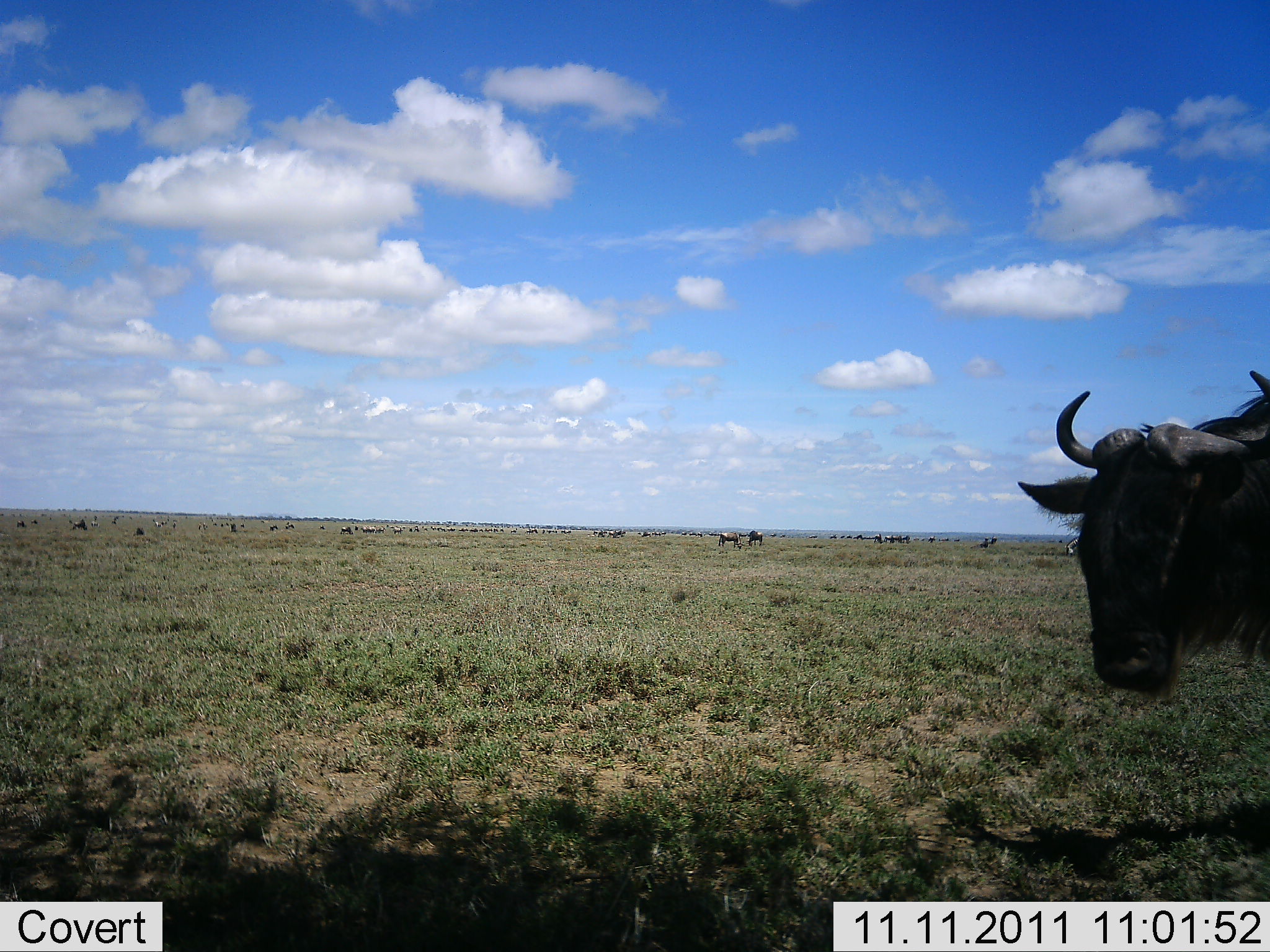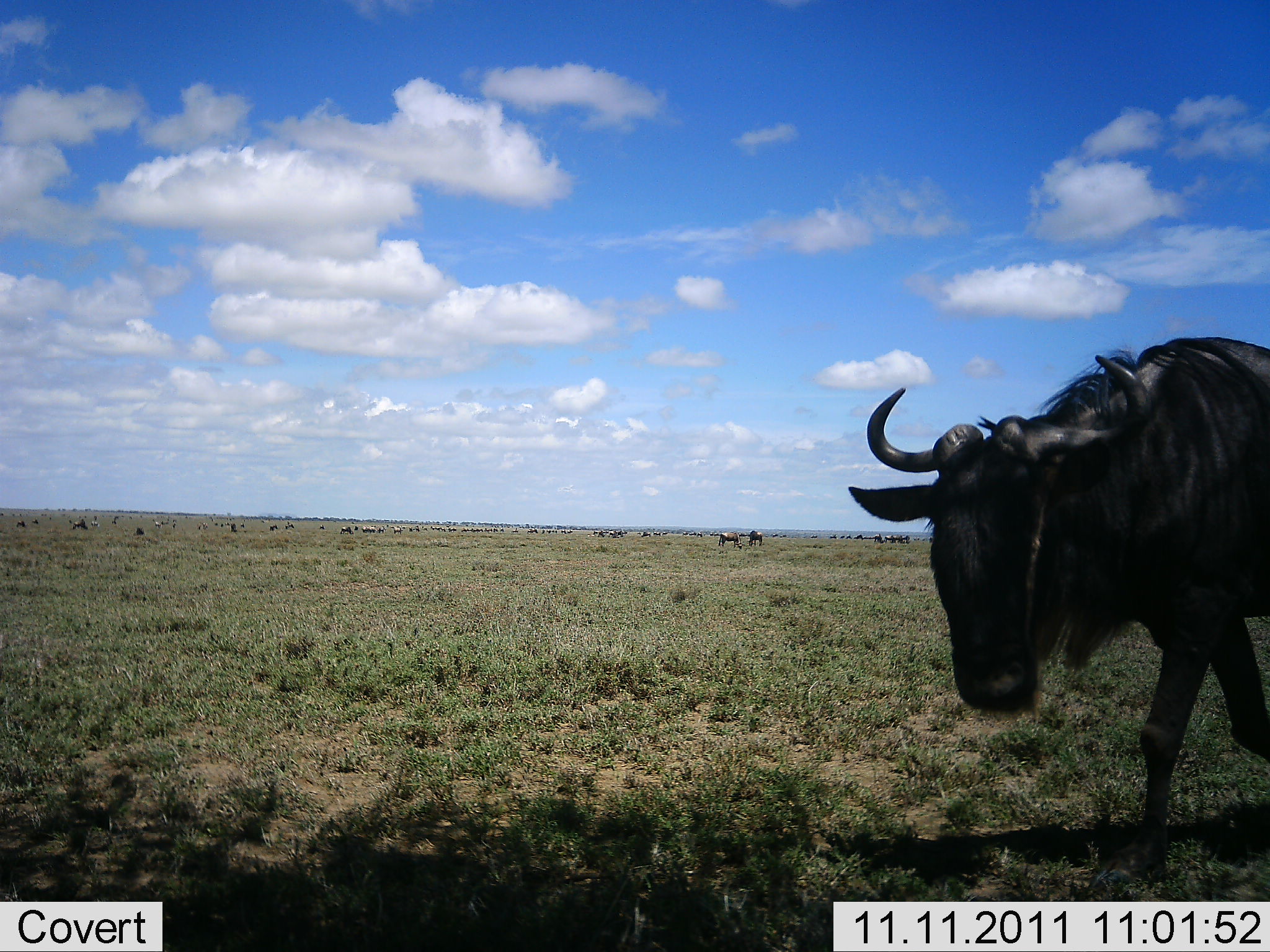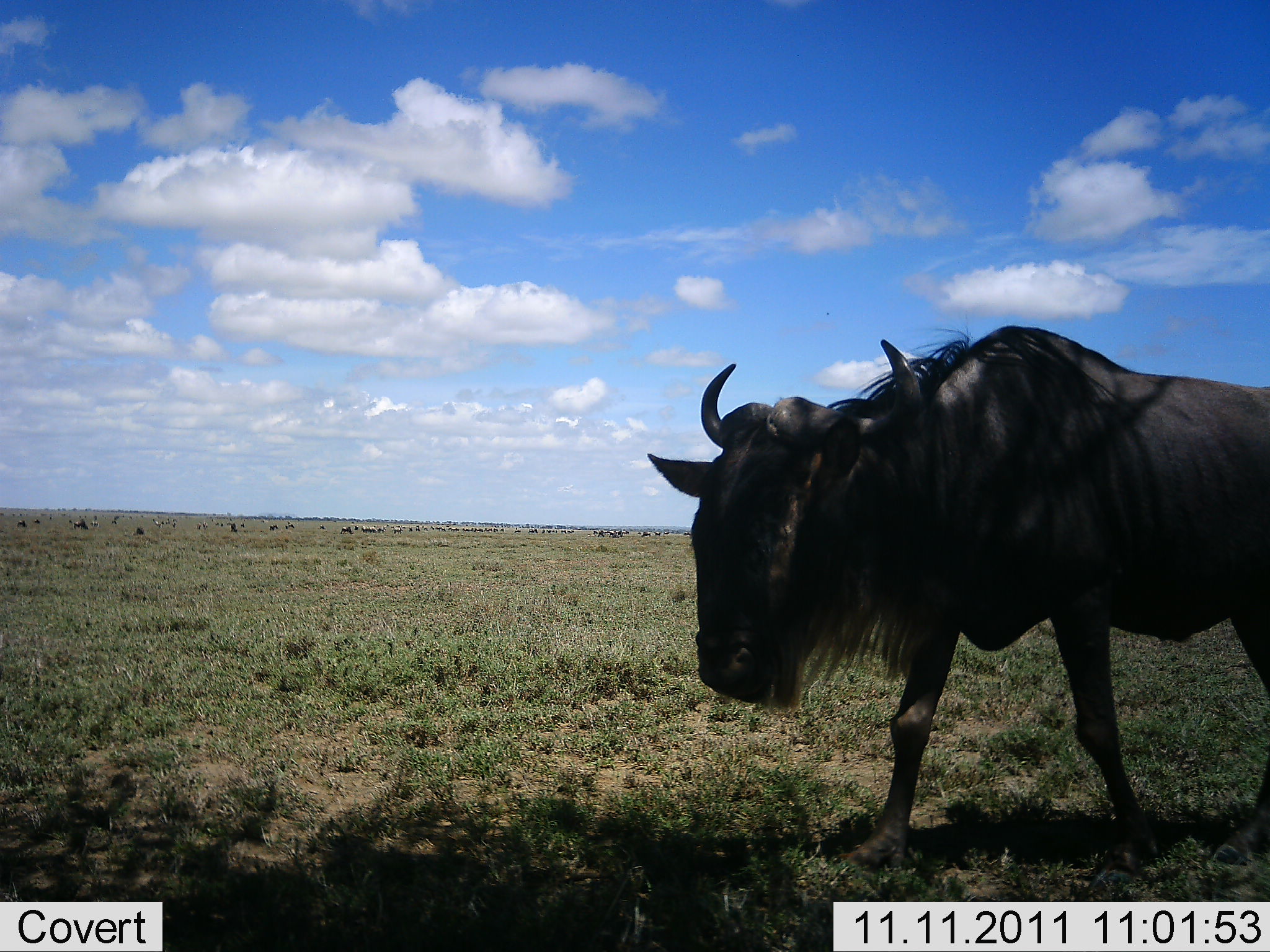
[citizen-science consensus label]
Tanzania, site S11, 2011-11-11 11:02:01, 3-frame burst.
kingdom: Animalia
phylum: Chordata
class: Mammalia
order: Artiodactyla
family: Bovidae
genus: Connochaetes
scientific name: Connochaetes taurinus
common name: blue wildebeest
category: wildebeest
Wildebeest (blue wildebeest) (Connochaetes taurinus), count 3. Behavior (volunteer vote fractions): standing 36%, resting 0%, moving 82%, interacting 0%. Young present (vote fraction): 0%. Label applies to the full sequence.